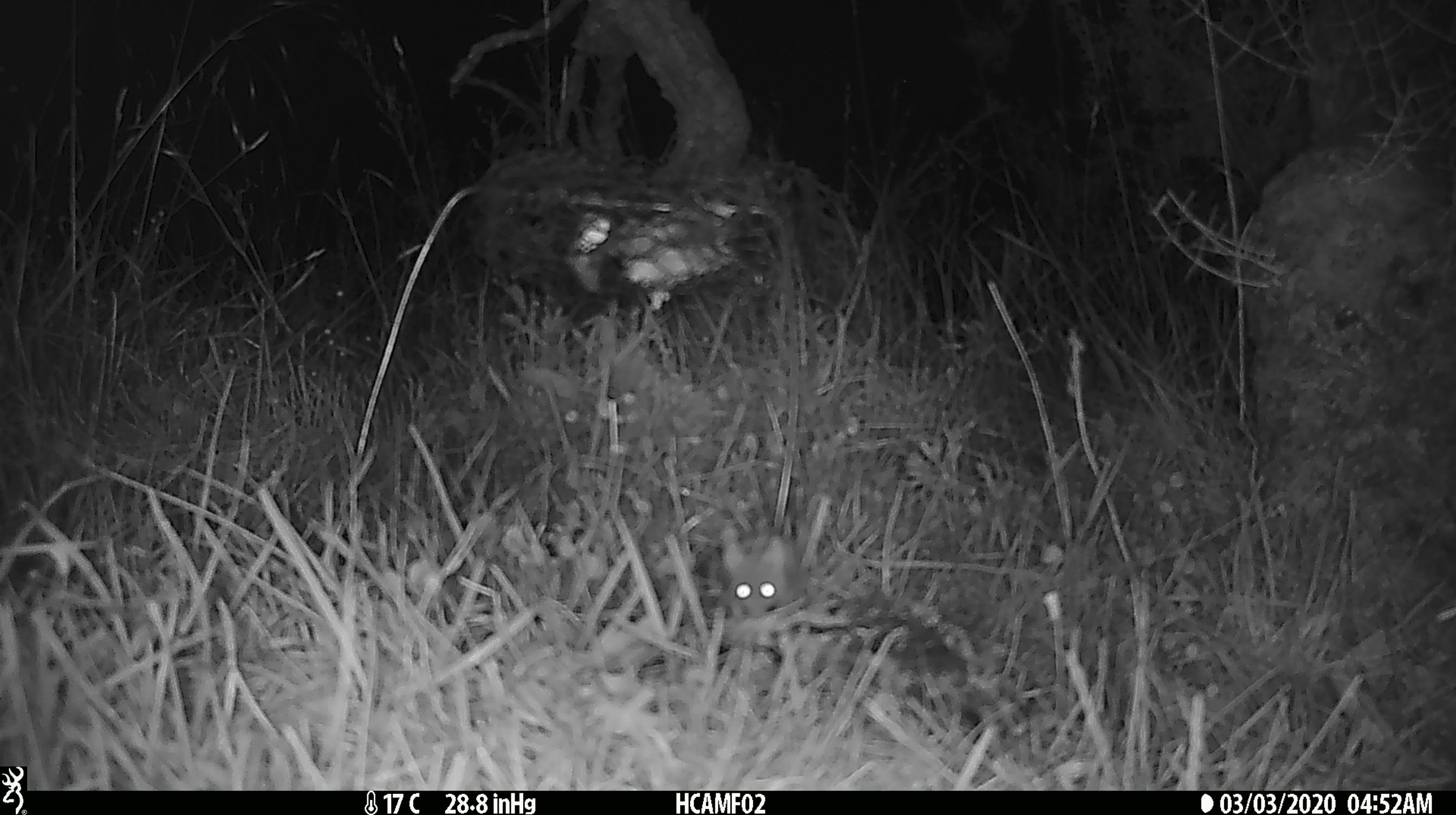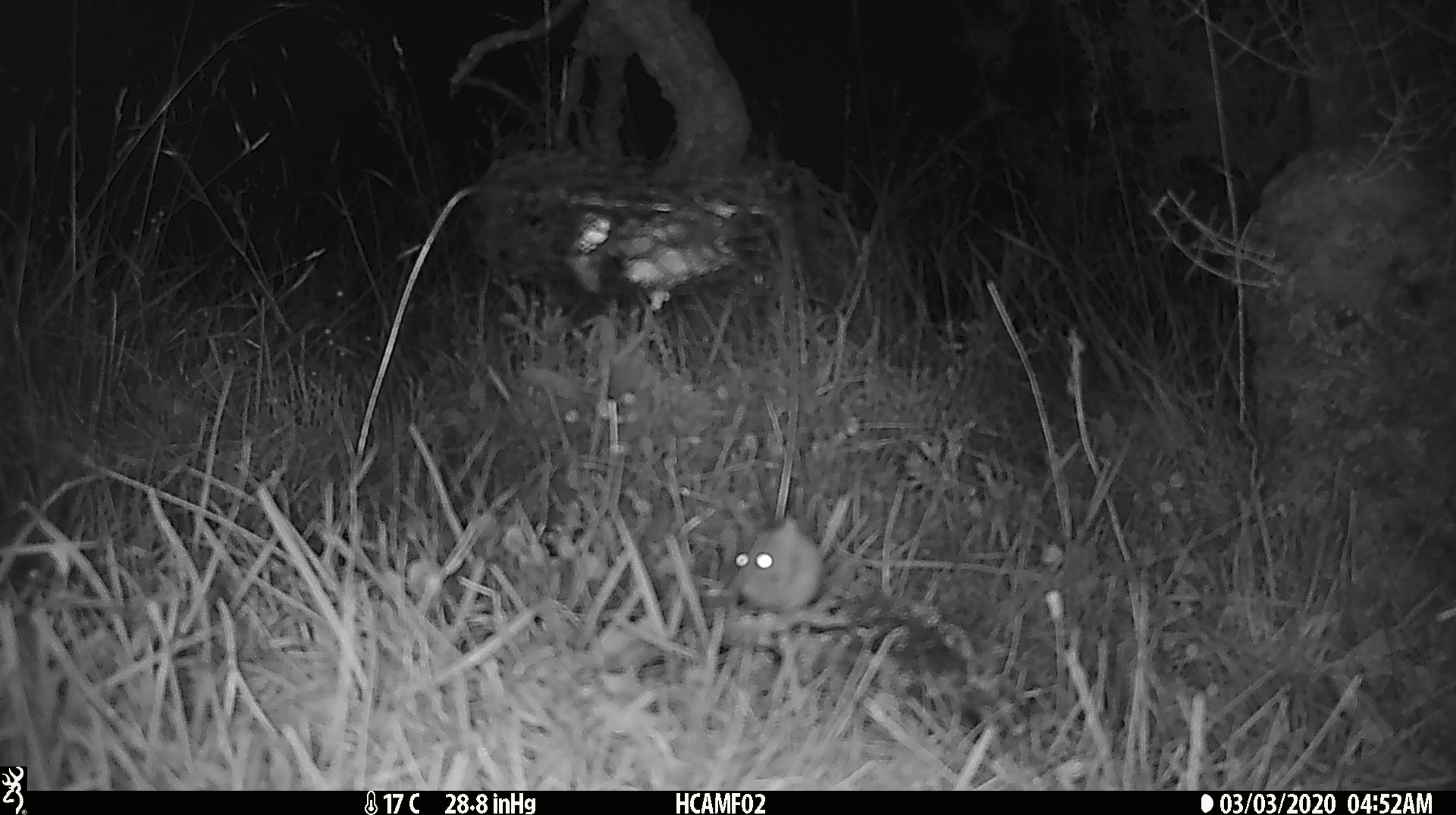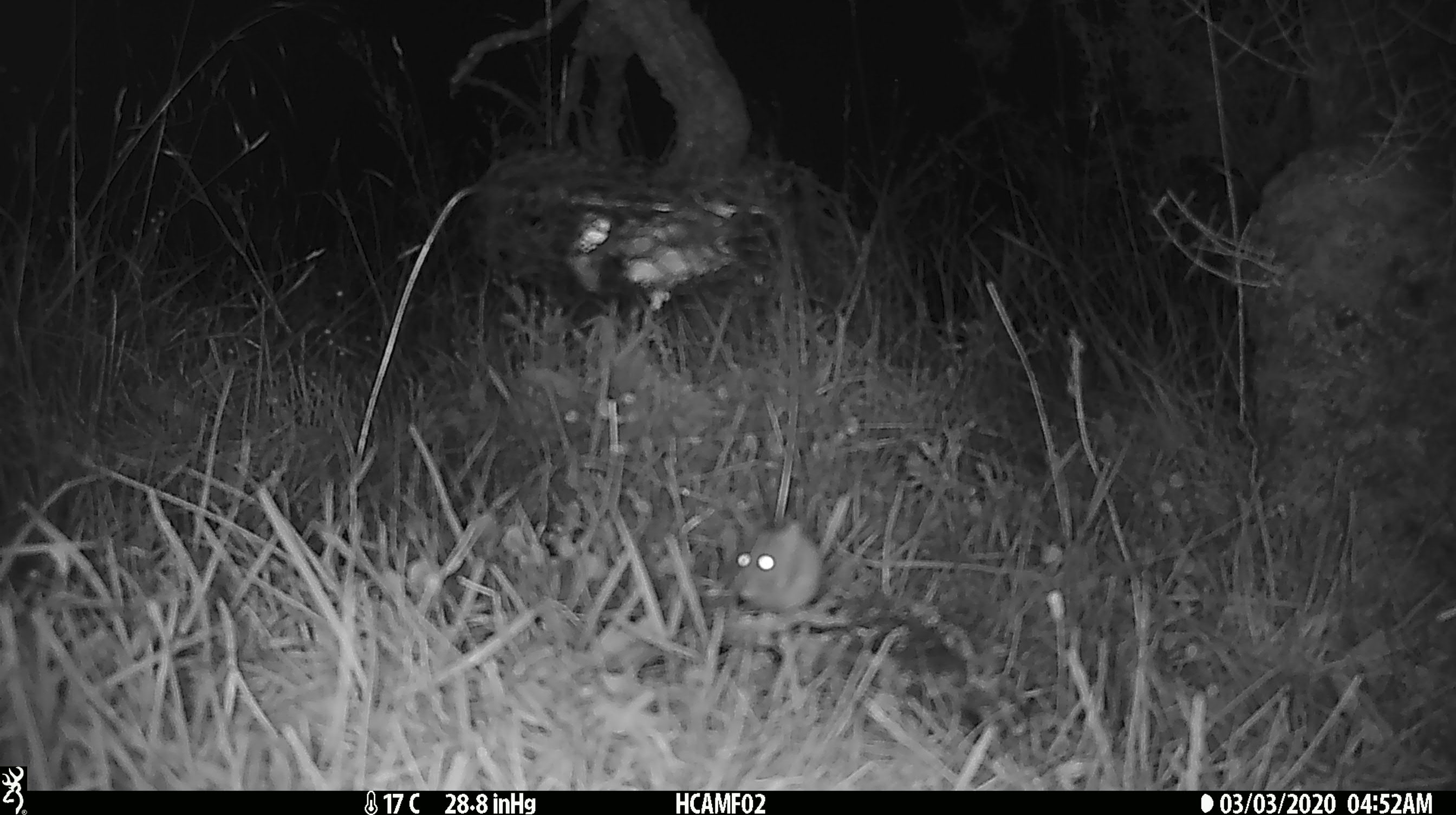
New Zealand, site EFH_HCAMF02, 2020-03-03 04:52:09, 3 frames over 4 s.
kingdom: Animalia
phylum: Chordata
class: Mammalia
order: Rodentia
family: Muridae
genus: Mus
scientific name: Mus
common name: mouse